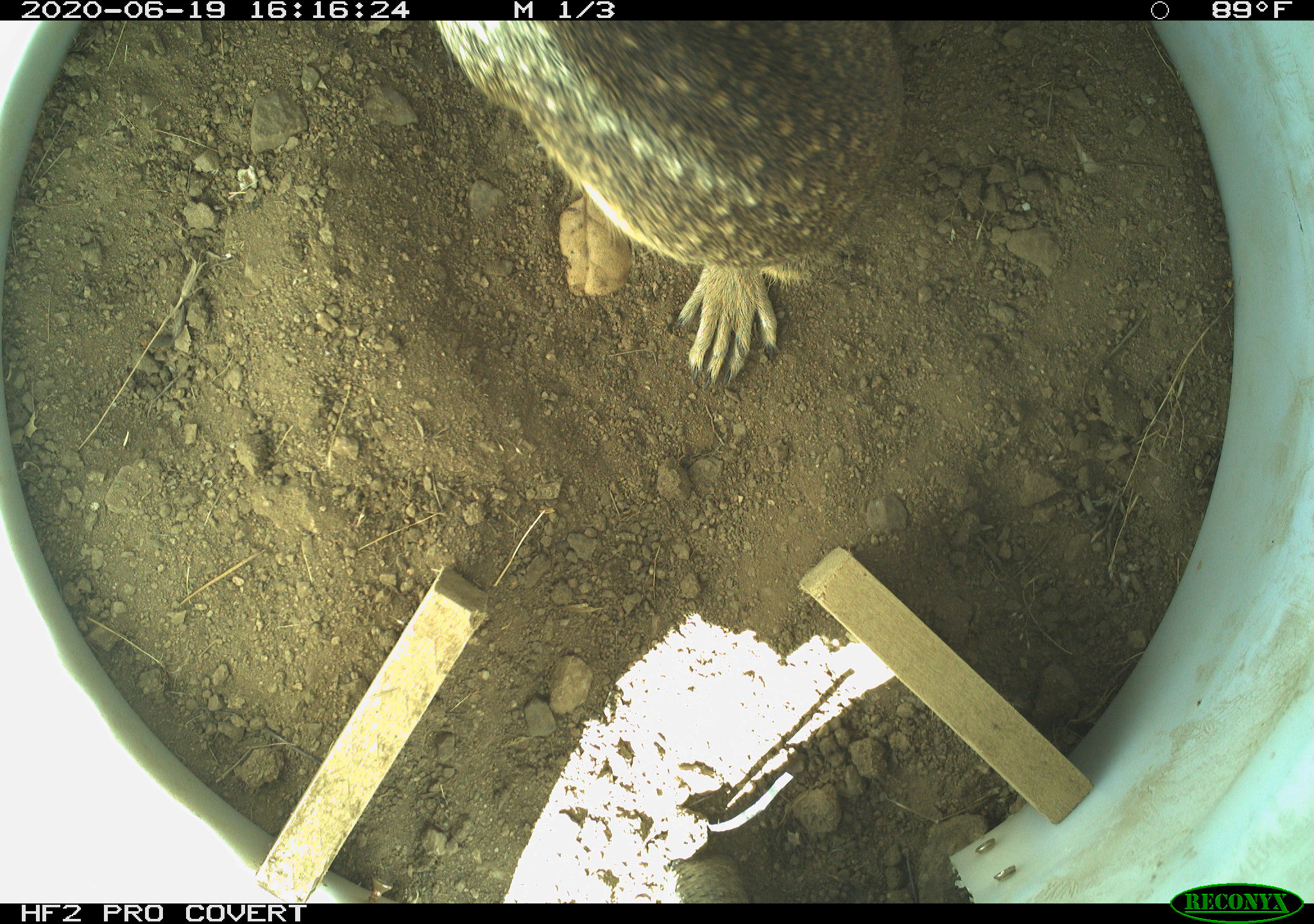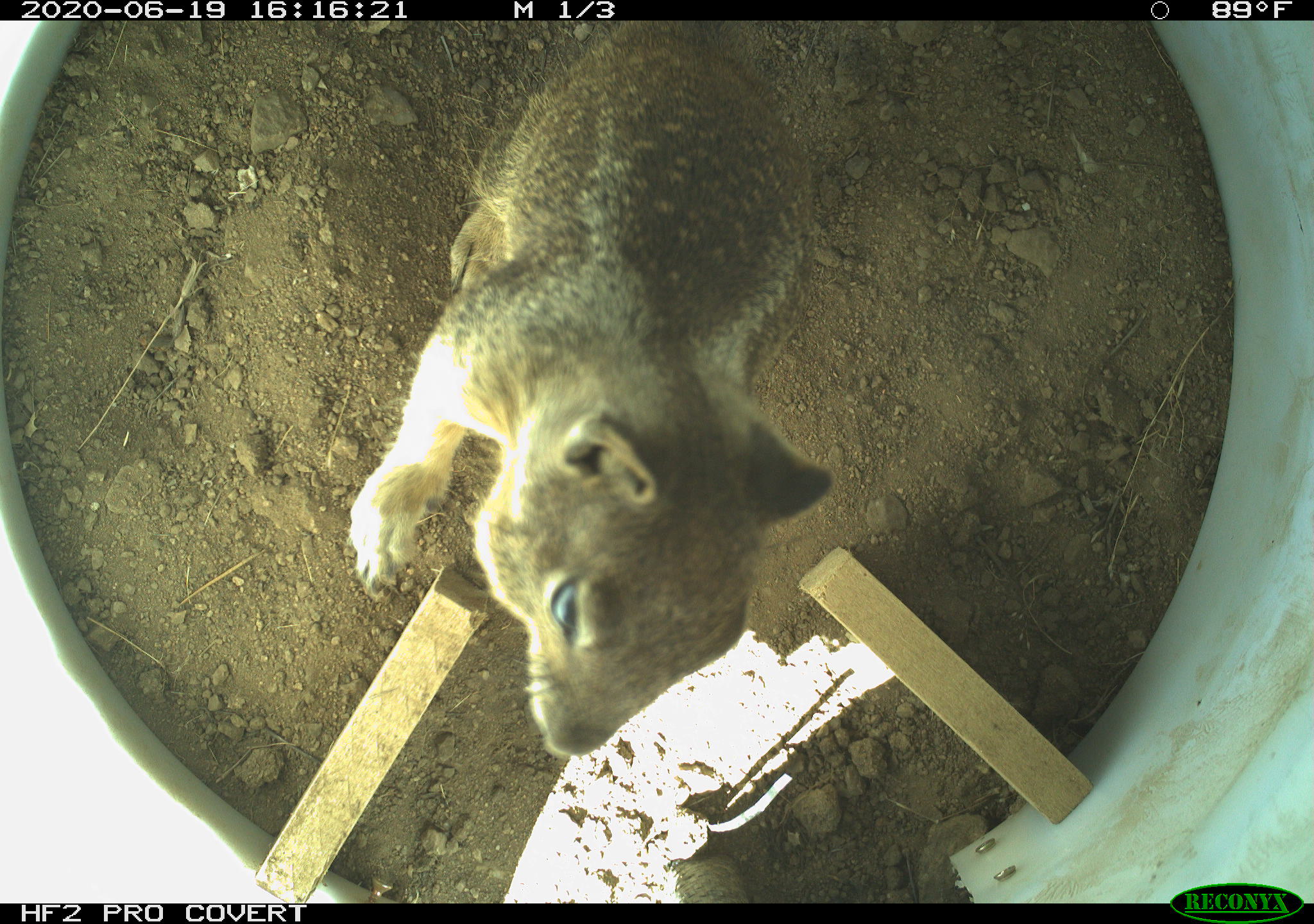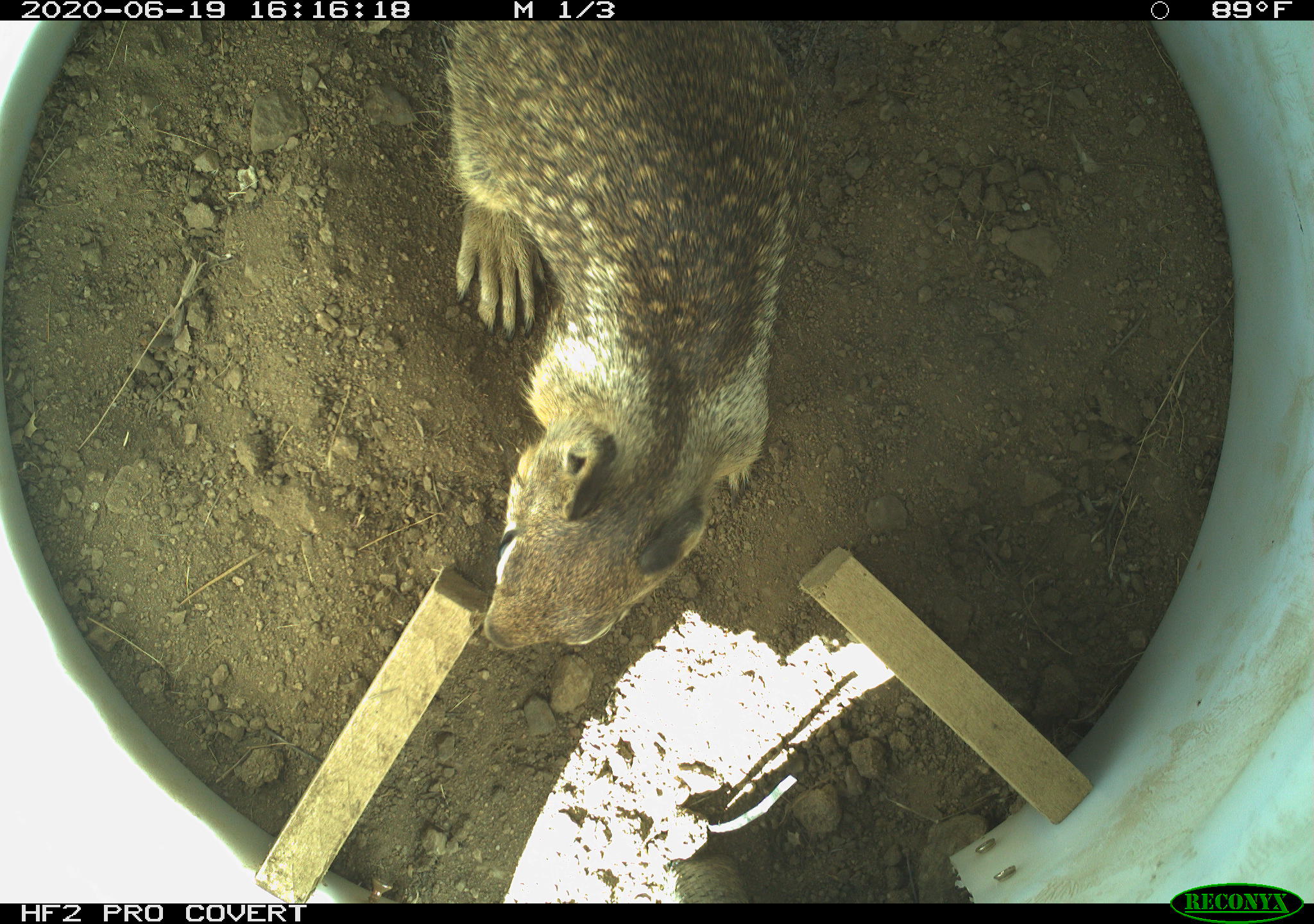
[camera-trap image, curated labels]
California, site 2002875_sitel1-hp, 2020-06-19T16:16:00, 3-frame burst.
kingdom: Animalia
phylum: Chordata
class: Mammalia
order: Rodentia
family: Sciuridae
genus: Otospermophilus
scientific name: Otospermophilus beecheyi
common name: california ground squirrel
California ground squirrel (Otospermophilus beecheyi).